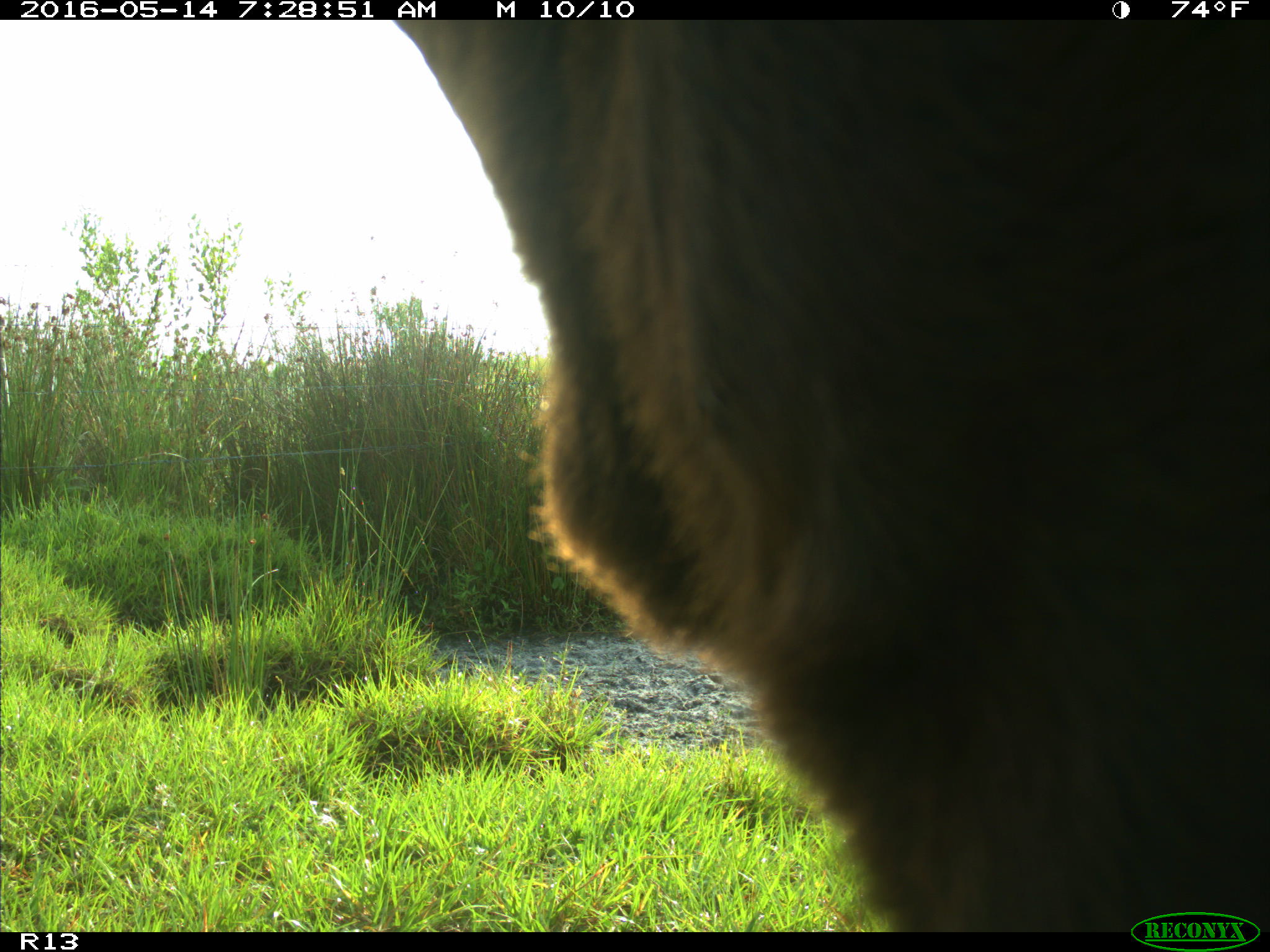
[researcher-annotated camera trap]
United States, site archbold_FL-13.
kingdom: Animalia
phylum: Chordata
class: Mammalia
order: Artiodactyla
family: Bovidae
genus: Bos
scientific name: Bos taurus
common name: domestic cow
Bos taurus (domestic cow).